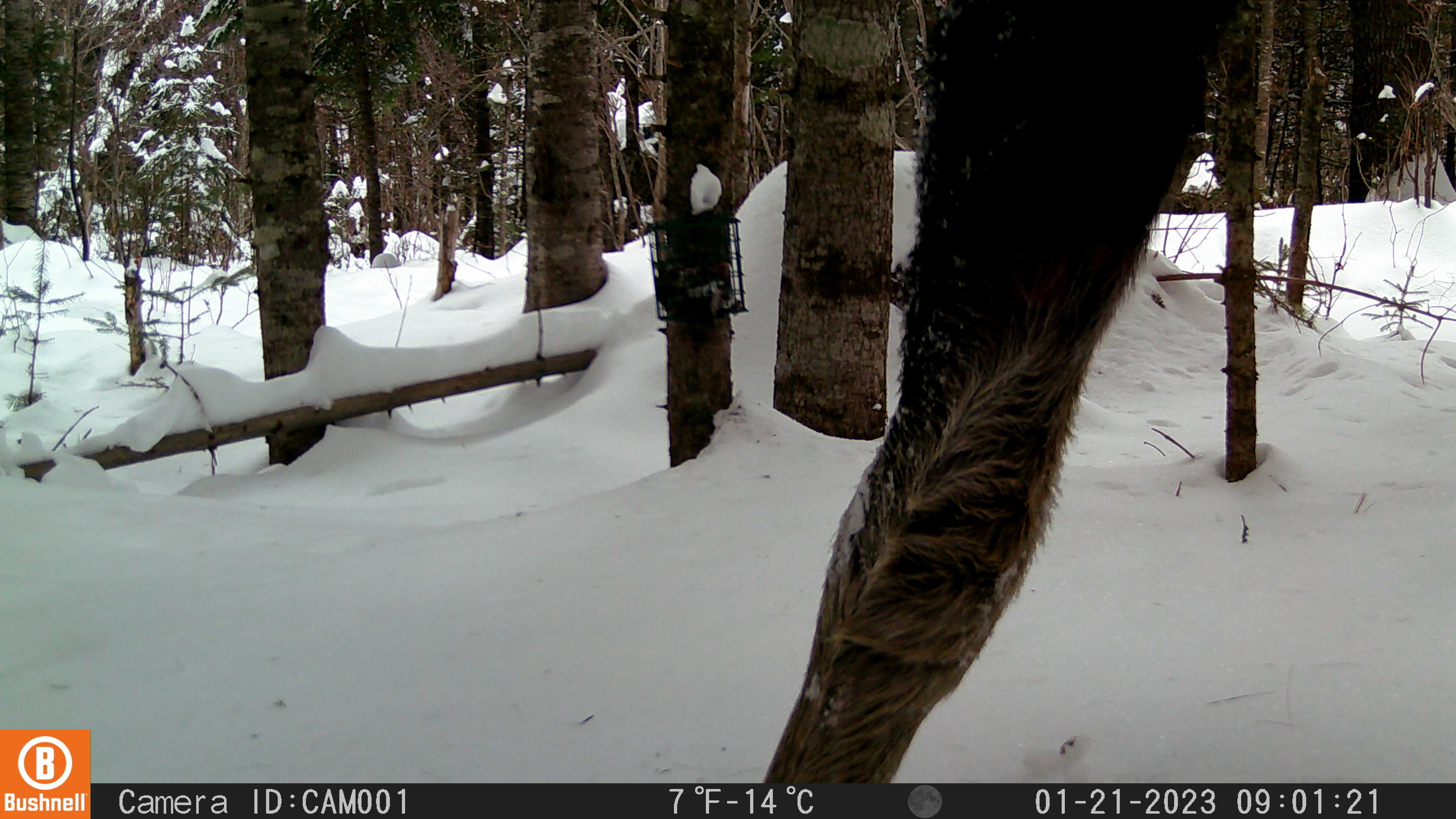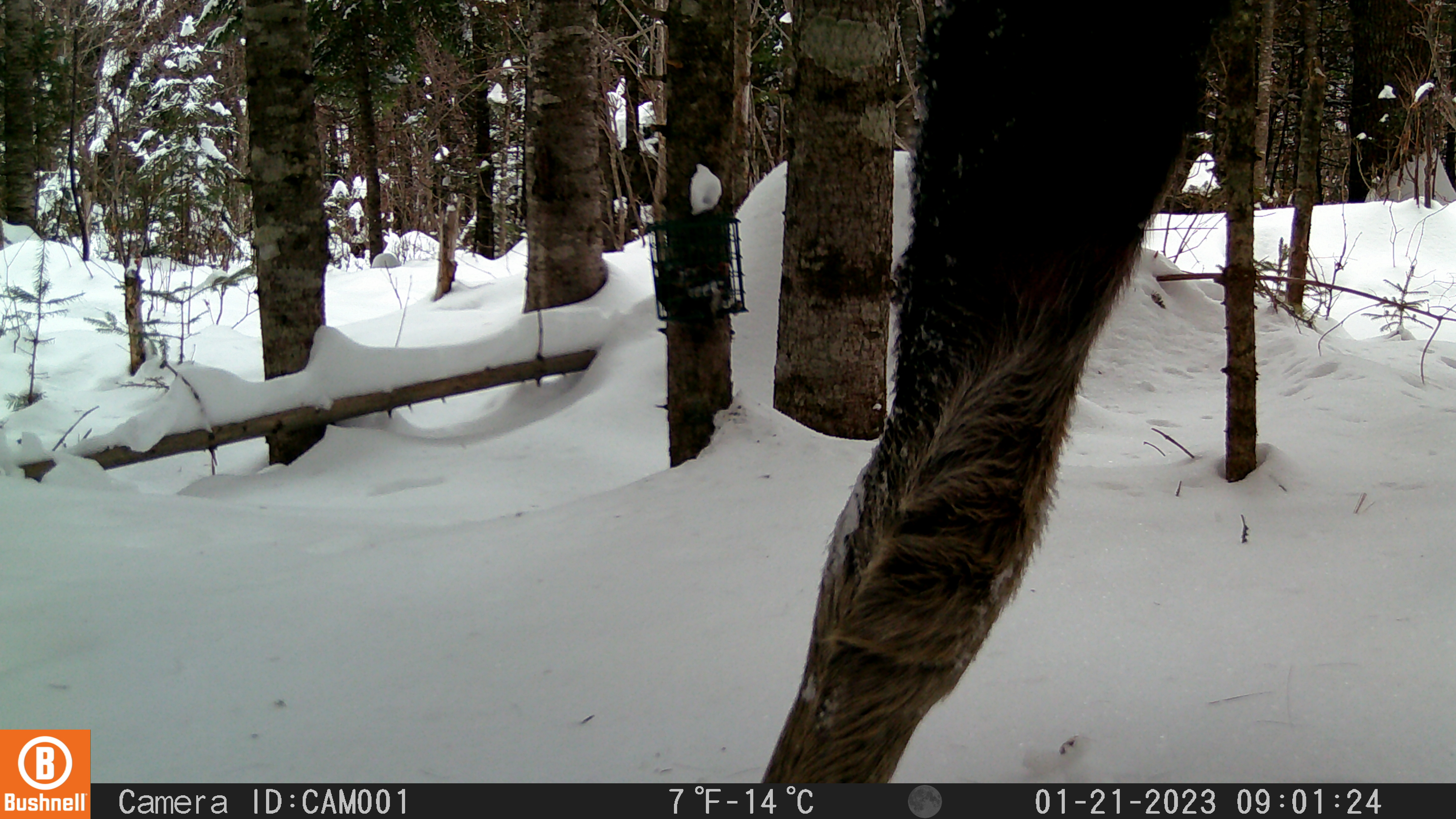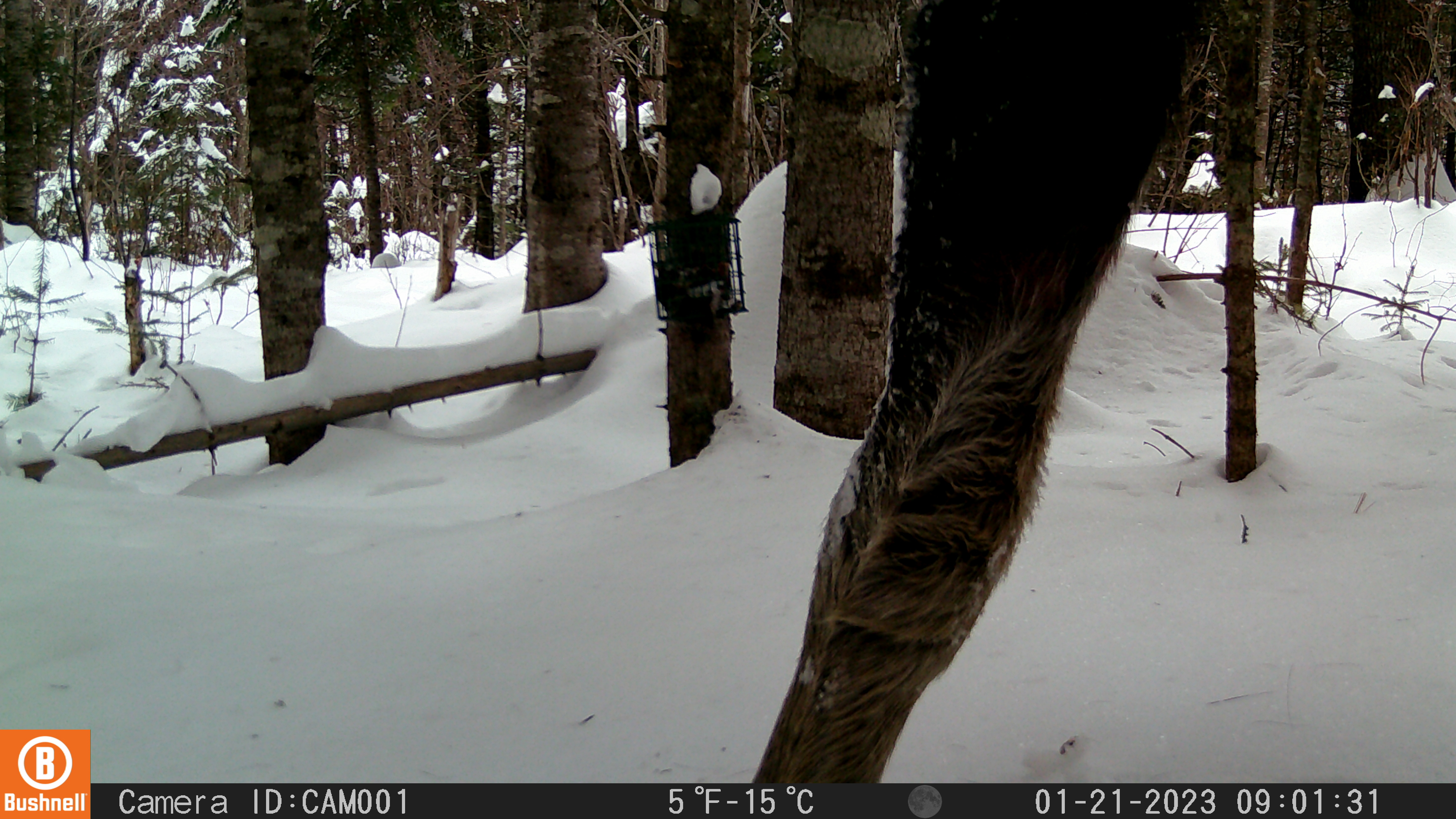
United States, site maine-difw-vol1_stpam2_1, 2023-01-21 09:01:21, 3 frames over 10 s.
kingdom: Animalia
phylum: Chordata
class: Mammalia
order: Artiodactyla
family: Cervidae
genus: Alces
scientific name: Alces alces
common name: moose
Moose (Alces alces).